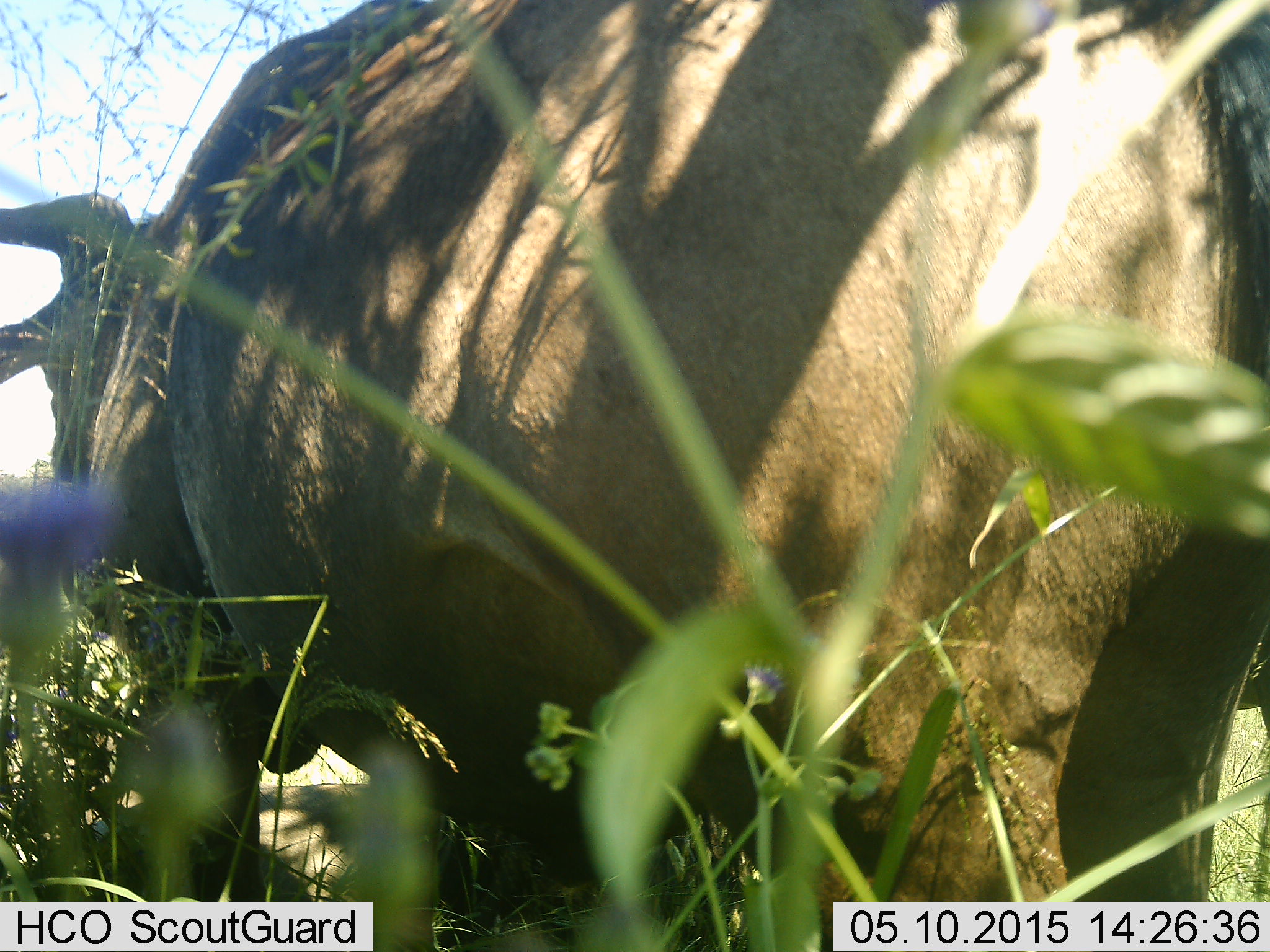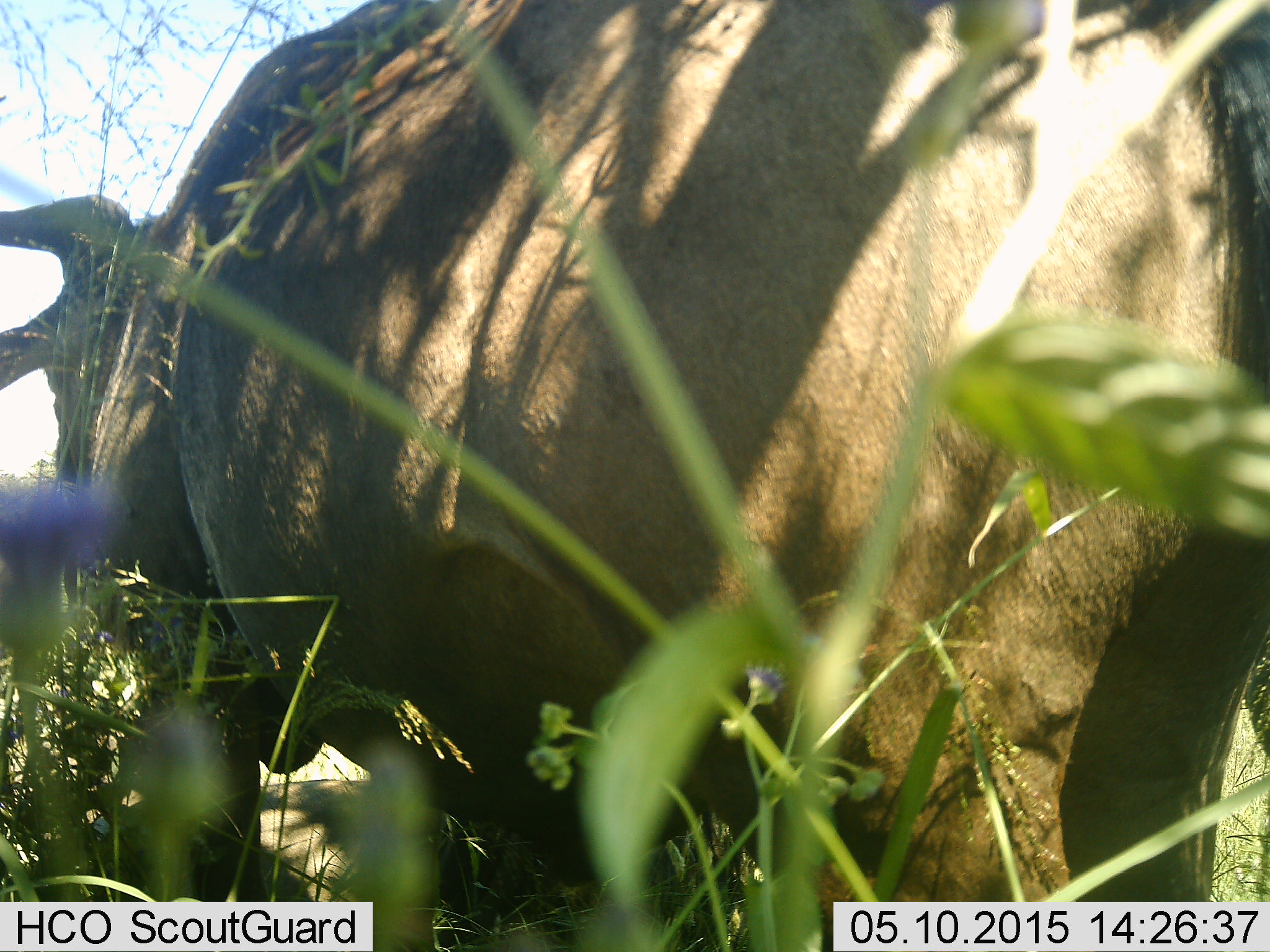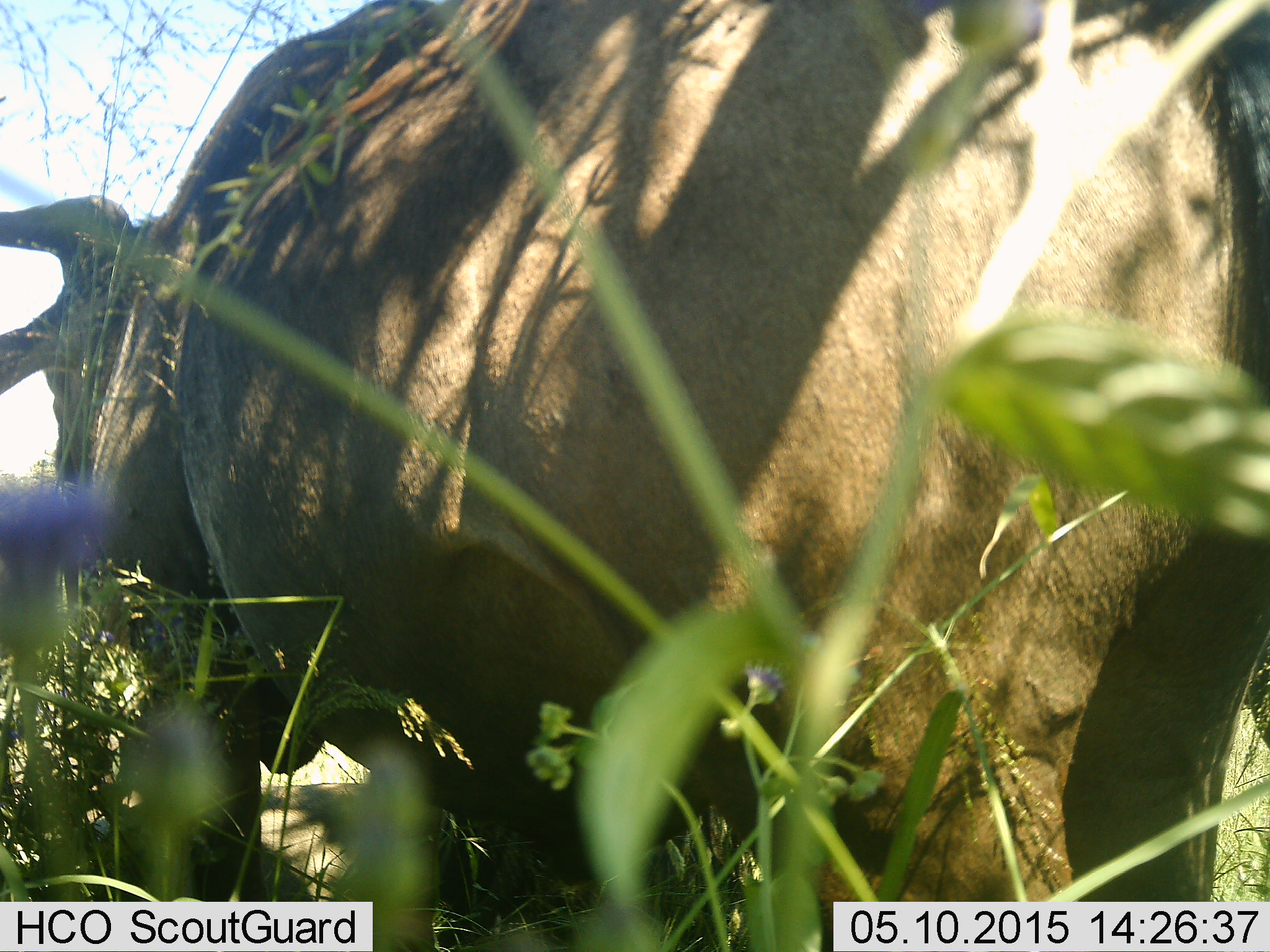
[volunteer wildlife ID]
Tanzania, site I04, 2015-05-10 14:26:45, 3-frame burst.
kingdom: Animalia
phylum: Chordata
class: Mammalia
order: Artiodactyla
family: Bovidae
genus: Connochaetes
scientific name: Connochaetes taurinus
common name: blue wildebeest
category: wildebeest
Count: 1.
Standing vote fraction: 100%.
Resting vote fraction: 10%.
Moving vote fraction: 0%.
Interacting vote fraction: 0%.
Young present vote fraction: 0%.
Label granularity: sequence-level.